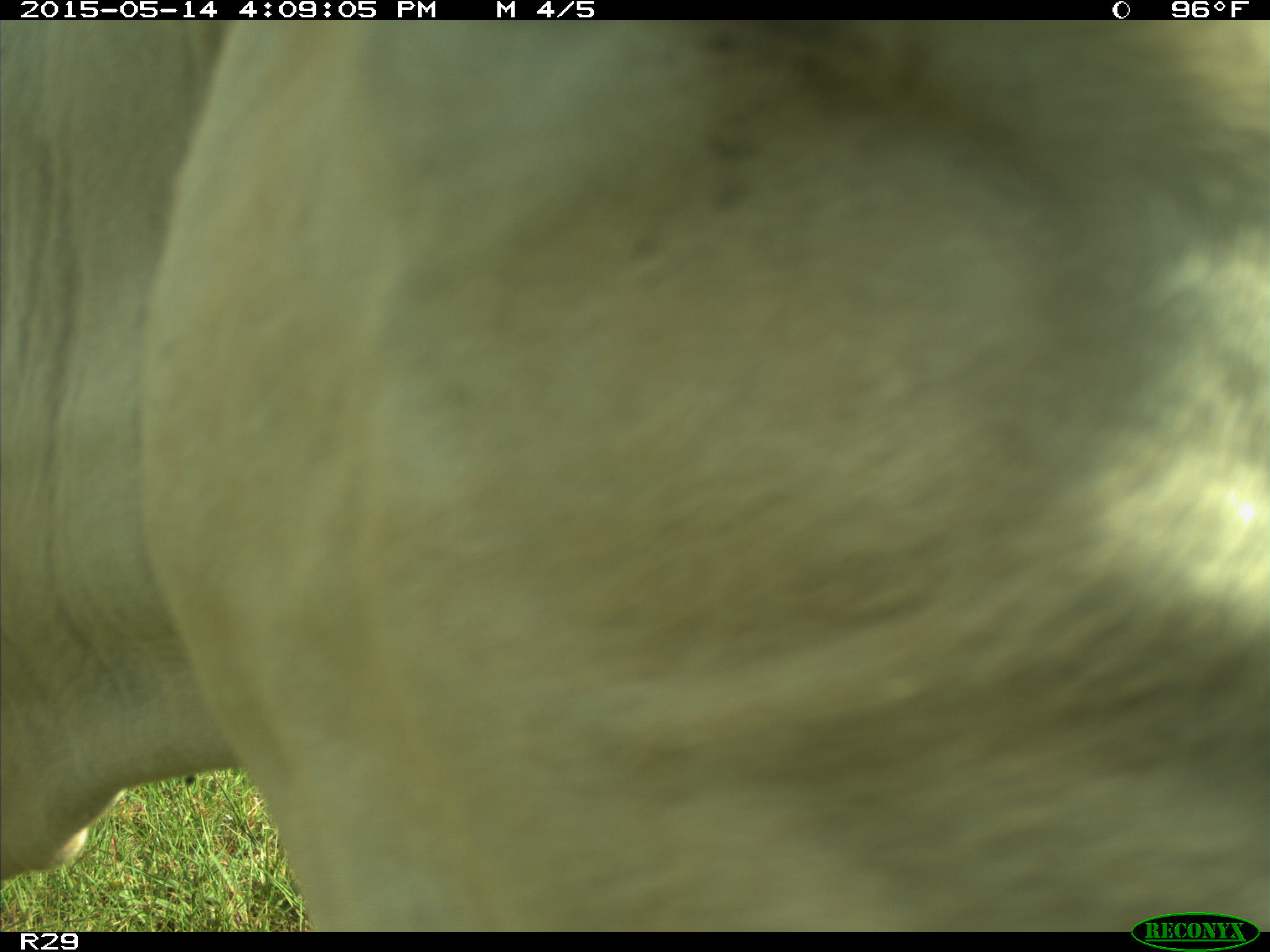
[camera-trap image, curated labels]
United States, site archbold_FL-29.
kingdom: Animalia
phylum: Chordata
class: Mammalia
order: Artiodactyla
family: Bovidae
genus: Bos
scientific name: Bos taurus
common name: domestic cow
Bos taurus (domestic cow).